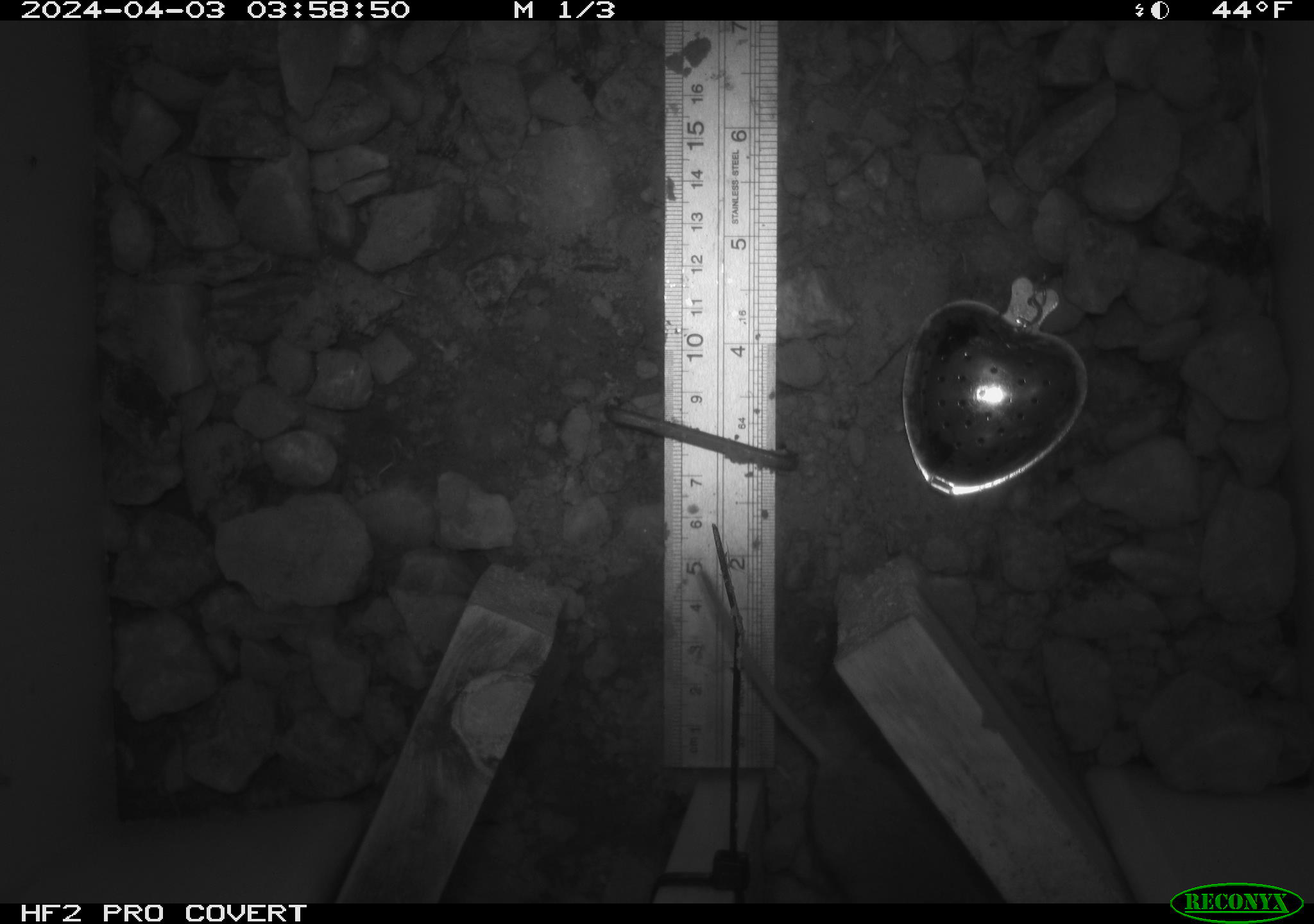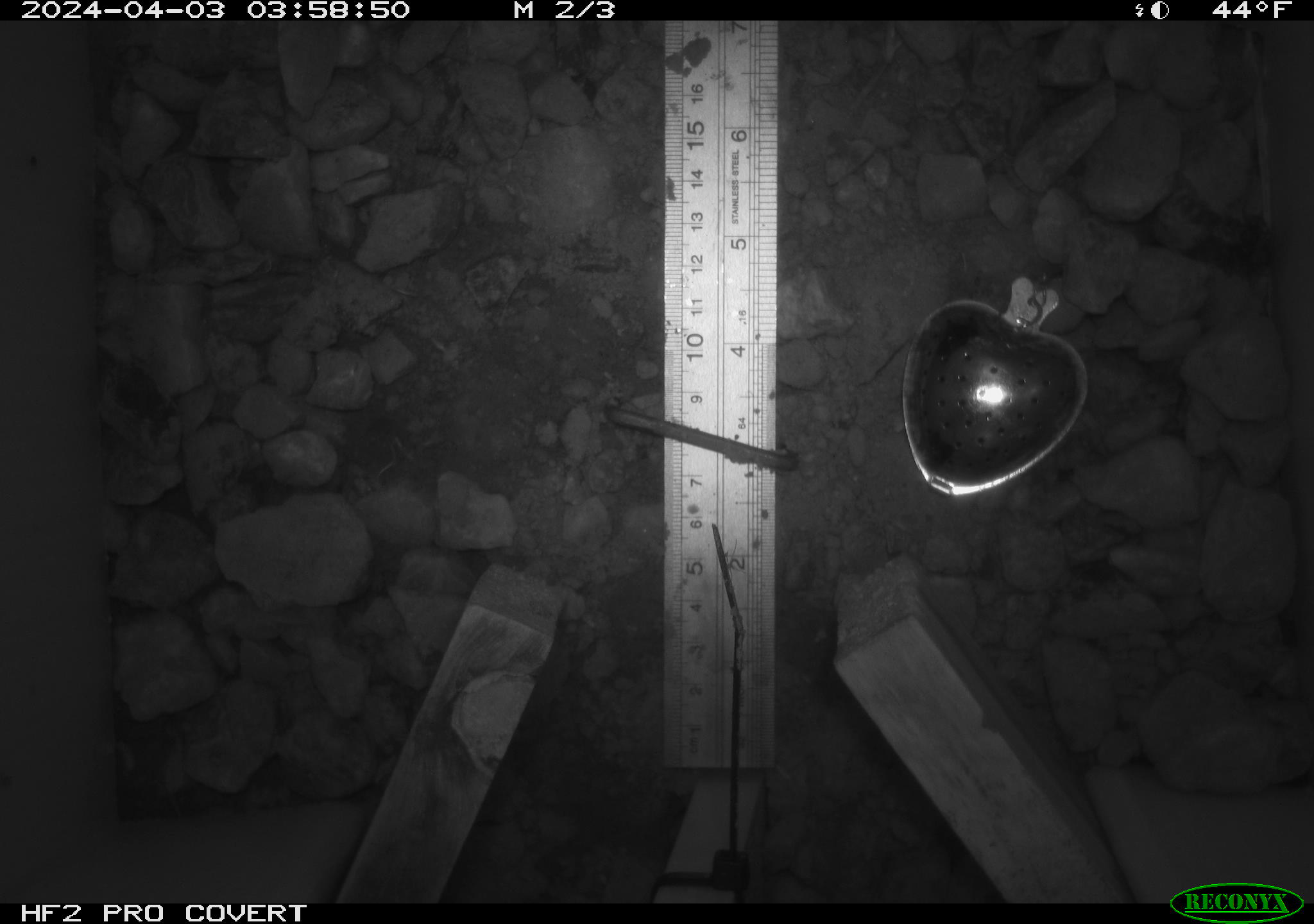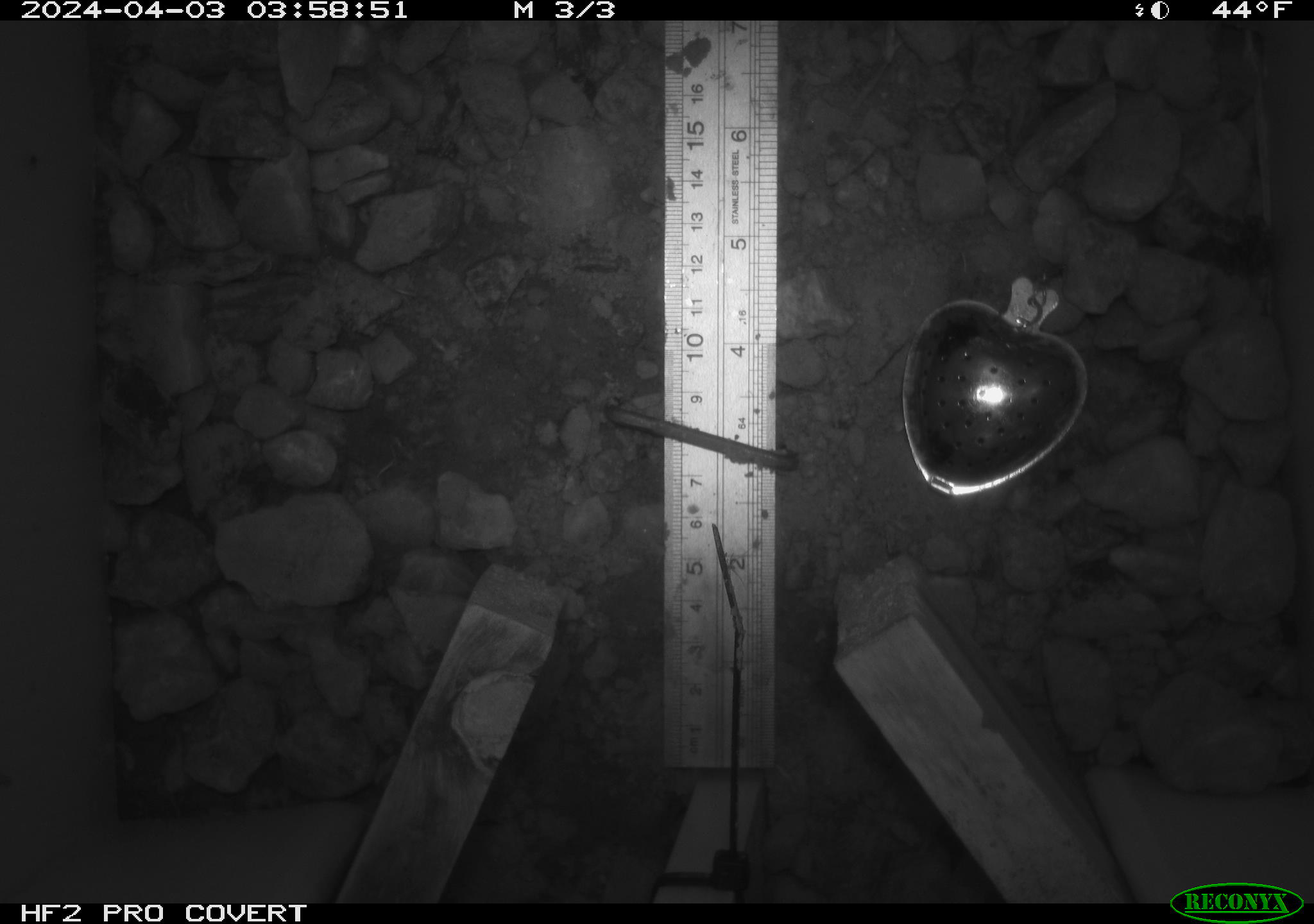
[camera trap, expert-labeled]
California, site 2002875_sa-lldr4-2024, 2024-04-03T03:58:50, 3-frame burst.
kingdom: Animalia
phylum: Chordata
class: Mammalia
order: Rodentia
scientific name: Rodentia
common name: mouse species